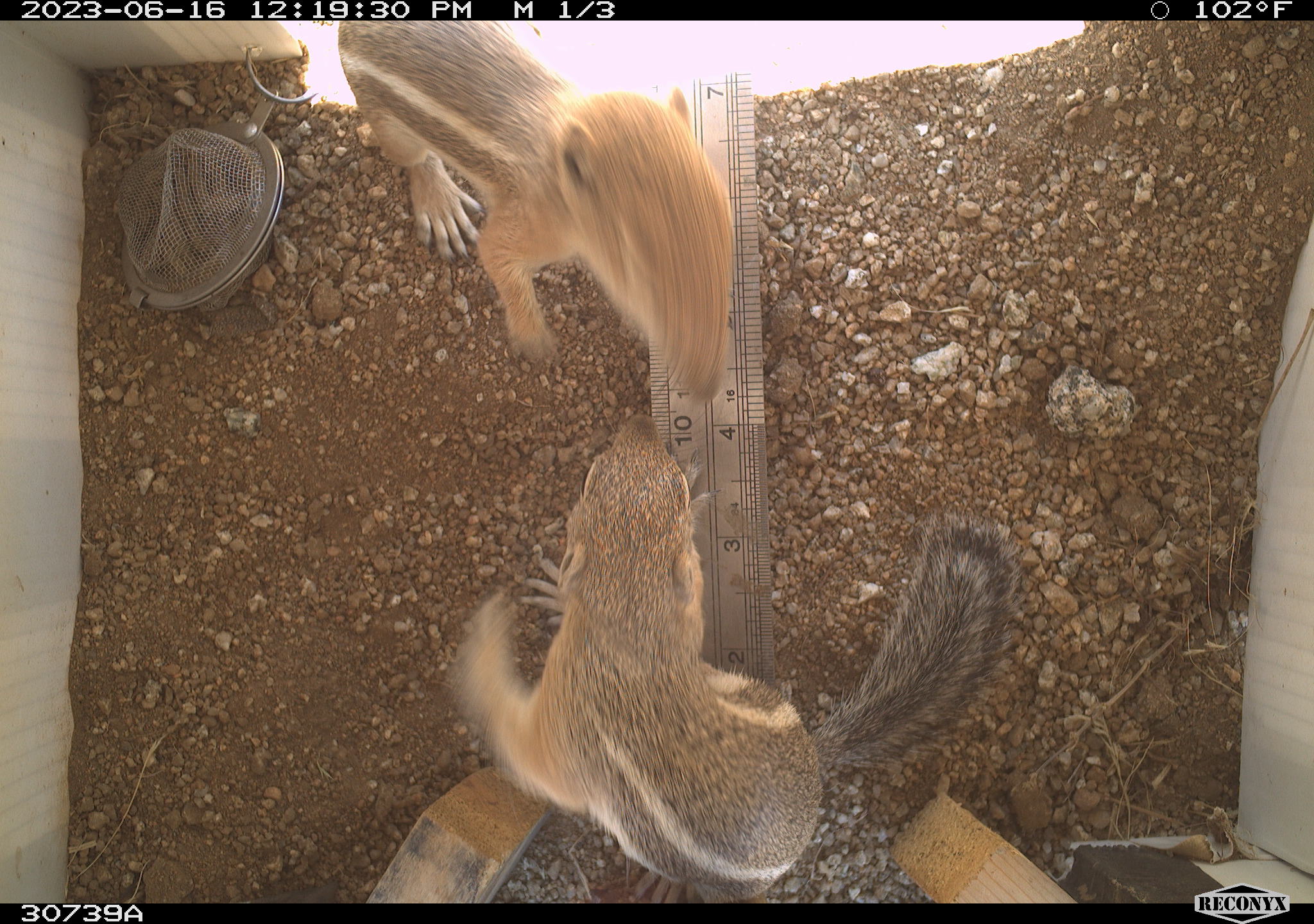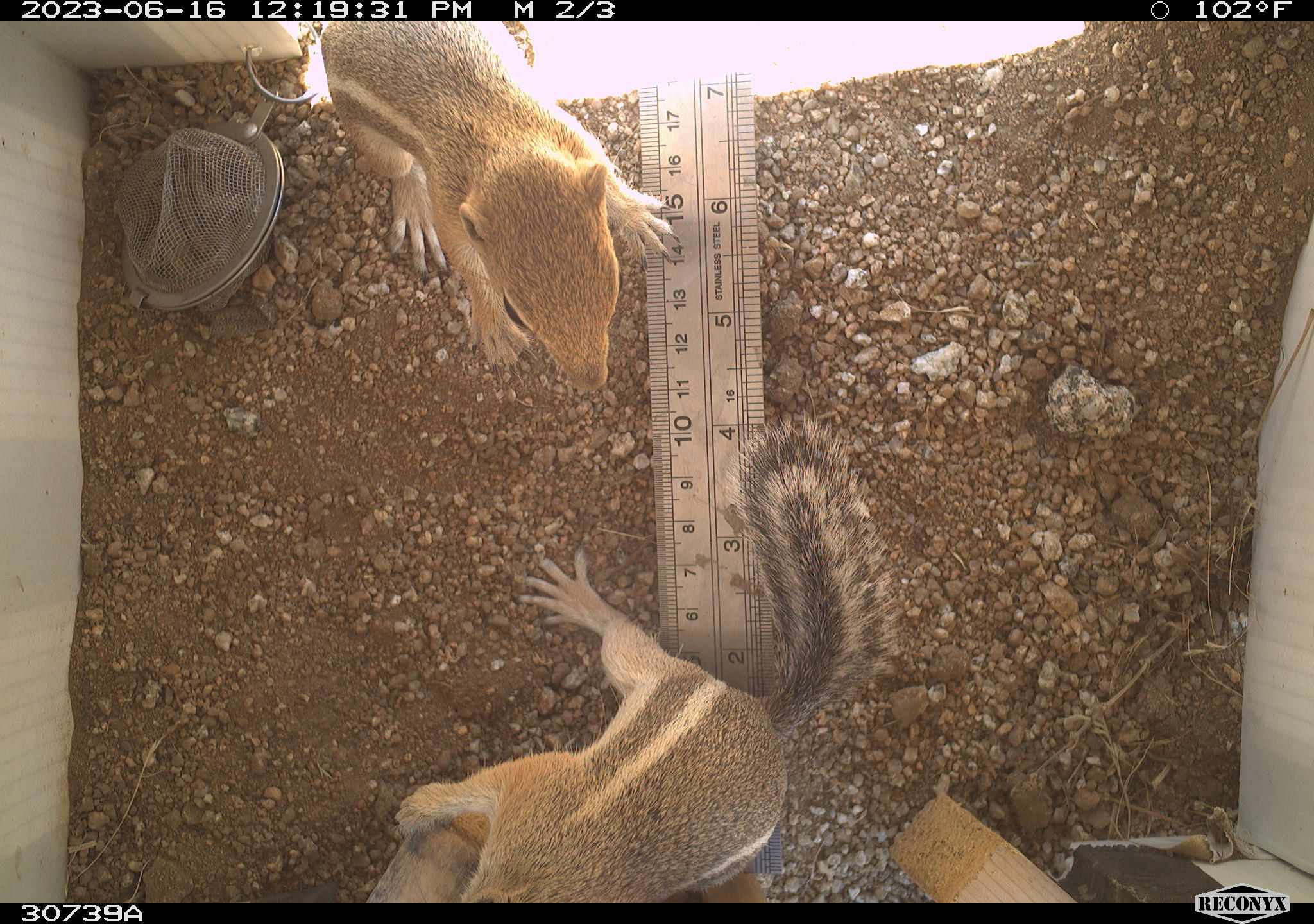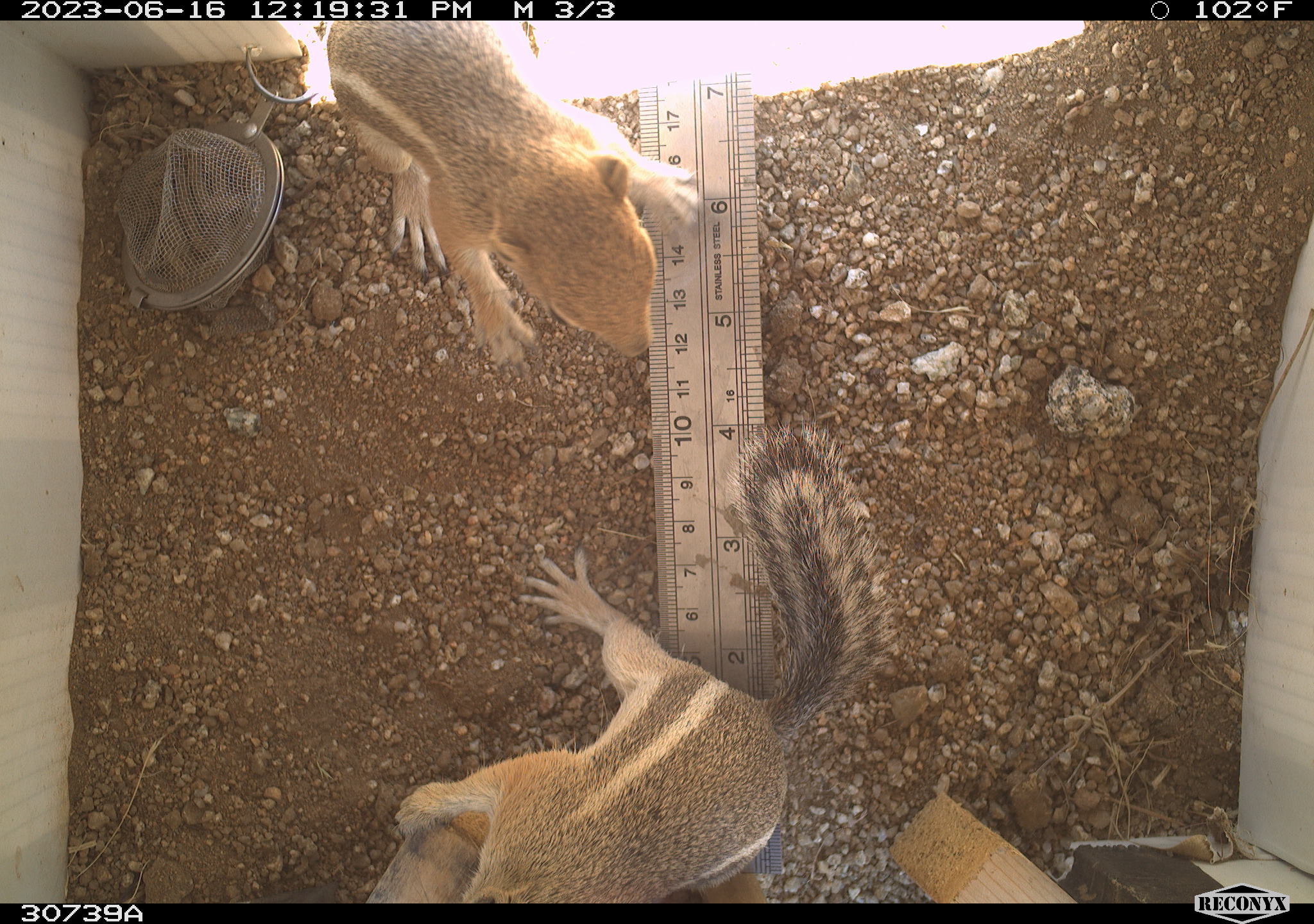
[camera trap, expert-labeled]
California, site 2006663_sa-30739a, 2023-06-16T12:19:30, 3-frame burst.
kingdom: Animalia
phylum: Chordata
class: Mammalia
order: Rodentia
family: Sciuridae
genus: Ammospermophilus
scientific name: Ammospermophilus leucurus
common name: white-tailed antelope squirrel